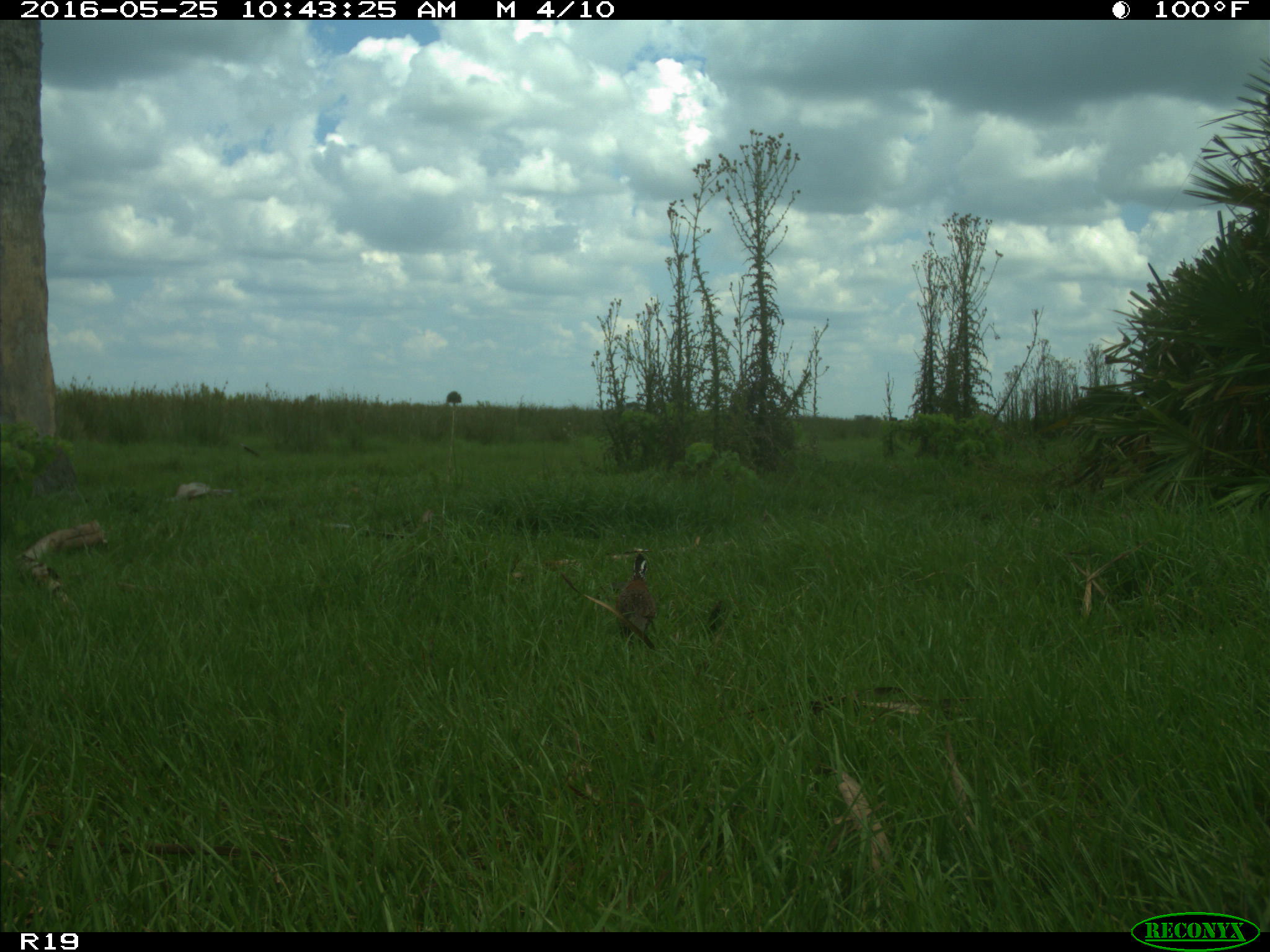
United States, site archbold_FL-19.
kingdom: Animalia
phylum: Chordata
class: Aves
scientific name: Aves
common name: birds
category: unidentified bird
Unidentified bird (birds) (Aves).